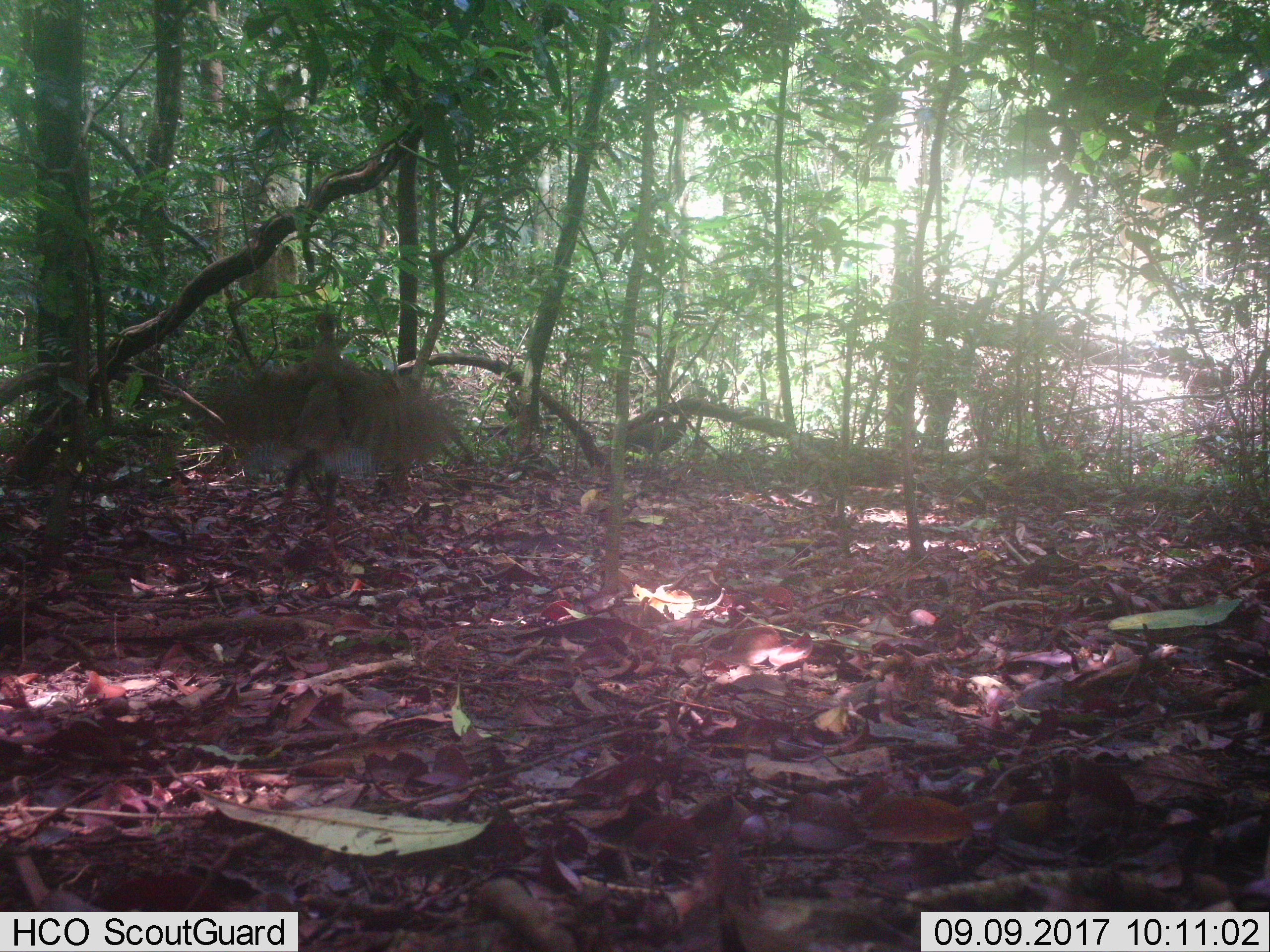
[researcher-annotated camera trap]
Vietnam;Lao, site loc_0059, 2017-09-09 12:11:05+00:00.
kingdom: Animalia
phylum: Chordata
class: Aves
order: Galliformes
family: Phasianidae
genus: Lophura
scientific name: Lophura nycthemera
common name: silver pheasant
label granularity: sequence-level